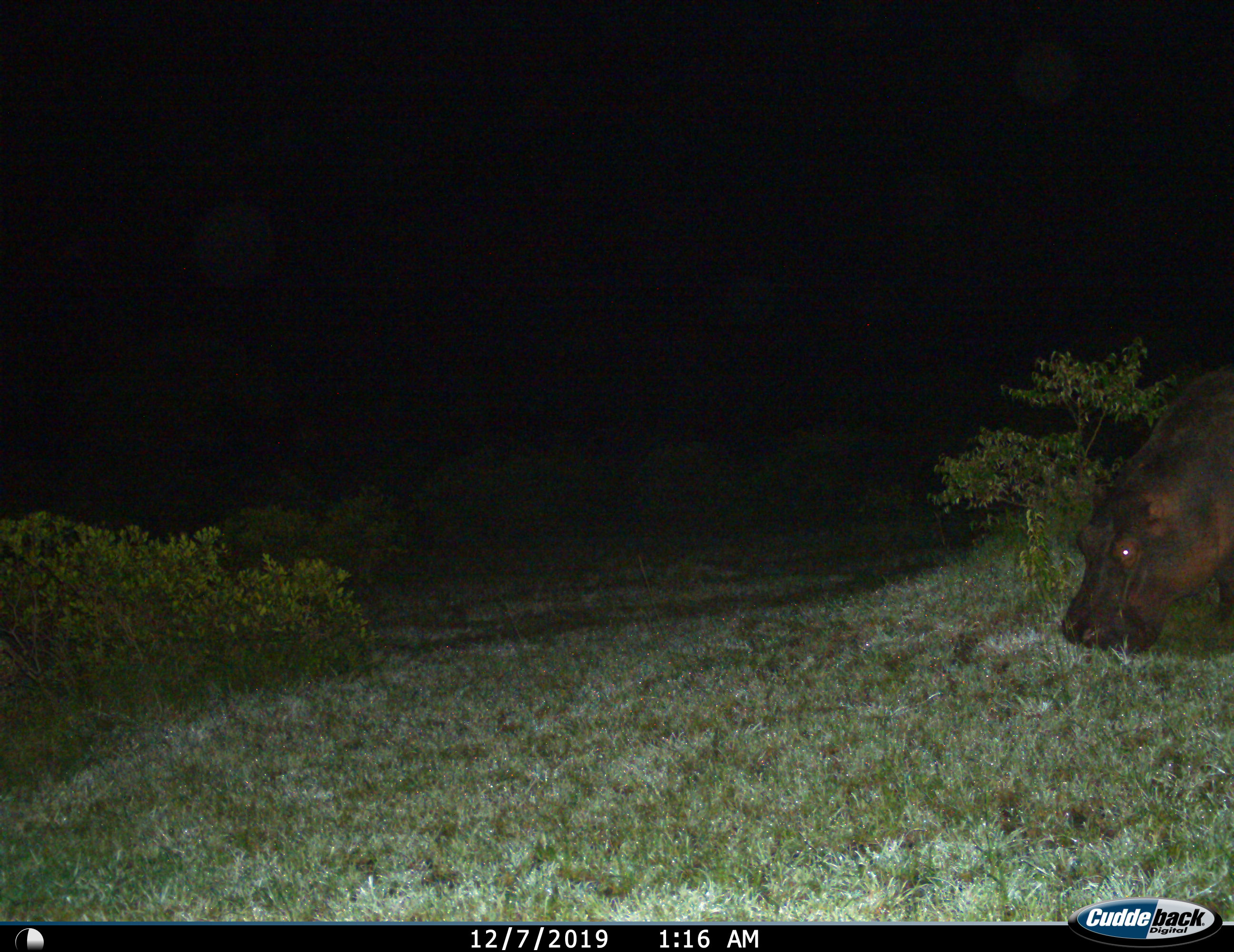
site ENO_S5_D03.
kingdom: Animalia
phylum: Chordata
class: Mammalia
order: Artiodactyla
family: Hippopotamidae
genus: Hippopotamus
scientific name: Hippopotamus amphibius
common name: hippopotamus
Hippopotamus (Hippopotamus amphibius), count 1. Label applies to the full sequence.